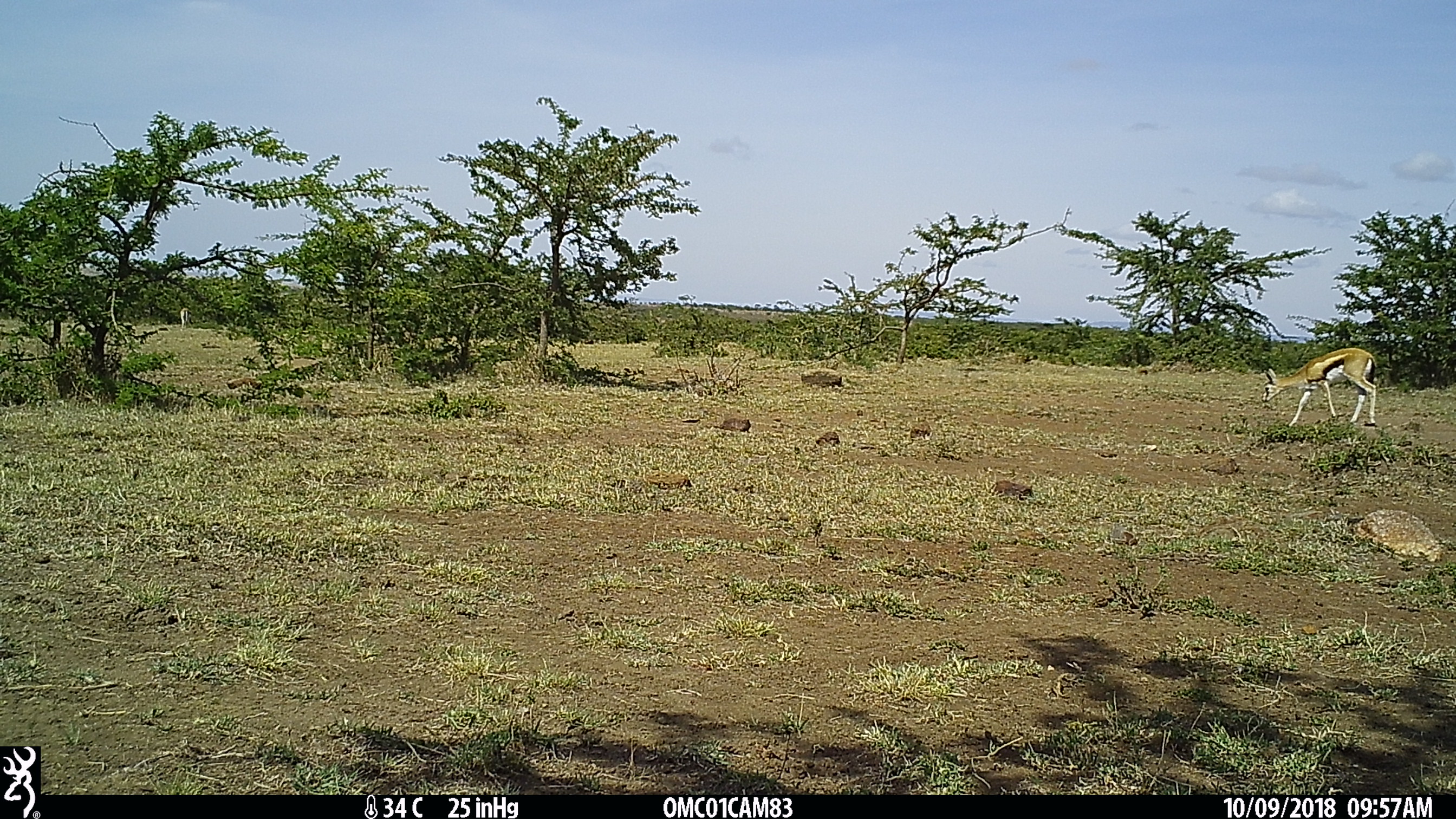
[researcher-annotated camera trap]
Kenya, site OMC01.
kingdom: Animalia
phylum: Chordata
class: Mammalia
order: Artiodactyla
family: Bovidae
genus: Eudorcas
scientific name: Eudorcas thomsonii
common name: thomon's gazelle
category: gazelle thomsons